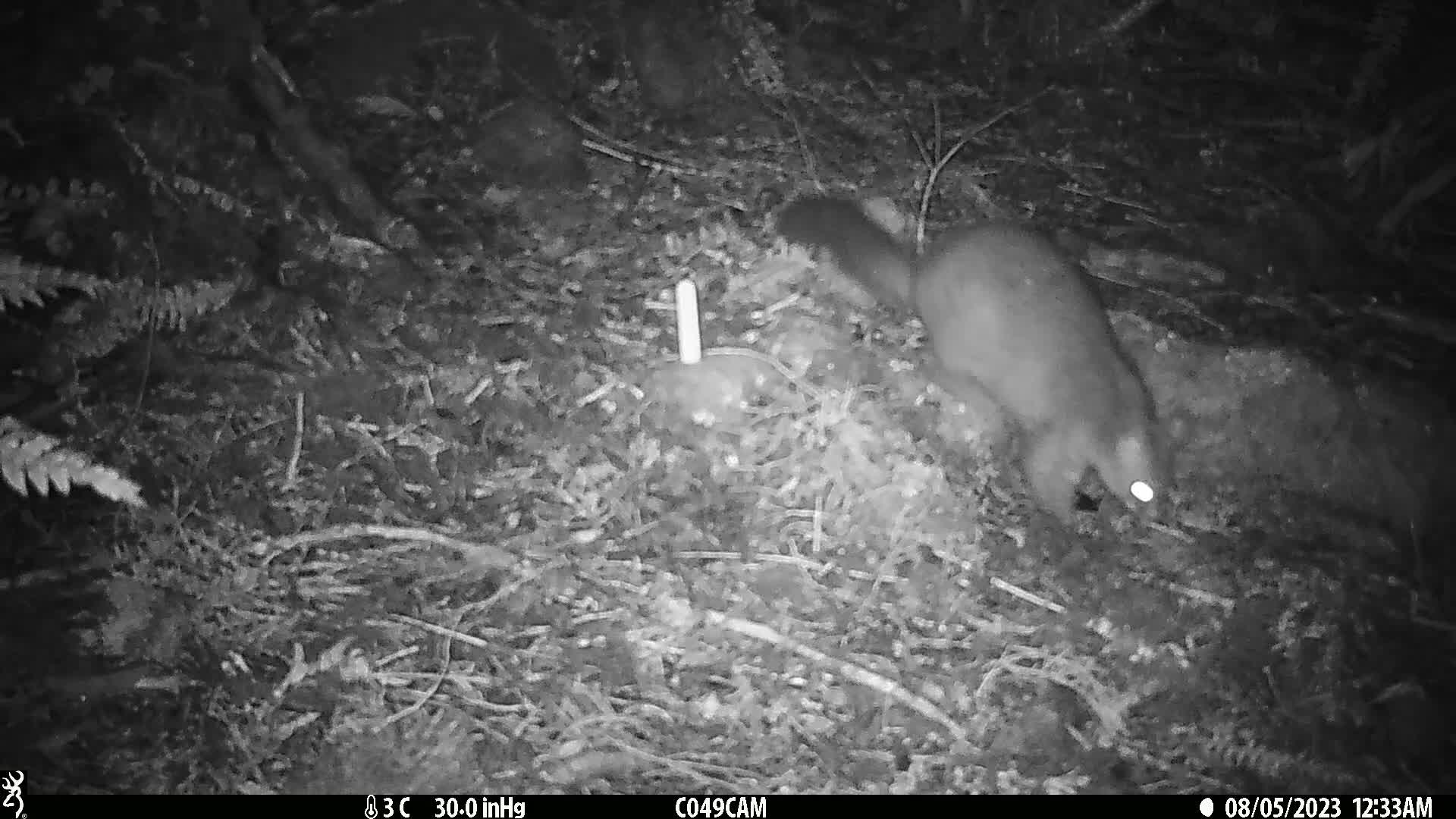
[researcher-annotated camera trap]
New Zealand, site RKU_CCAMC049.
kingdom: Animalia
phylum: Chordata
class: Mammalia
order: Diprotodontia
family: Phalangeridae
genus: Trichosurus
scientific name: Trichosurus vulpecula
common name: common brushtail possum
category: possum